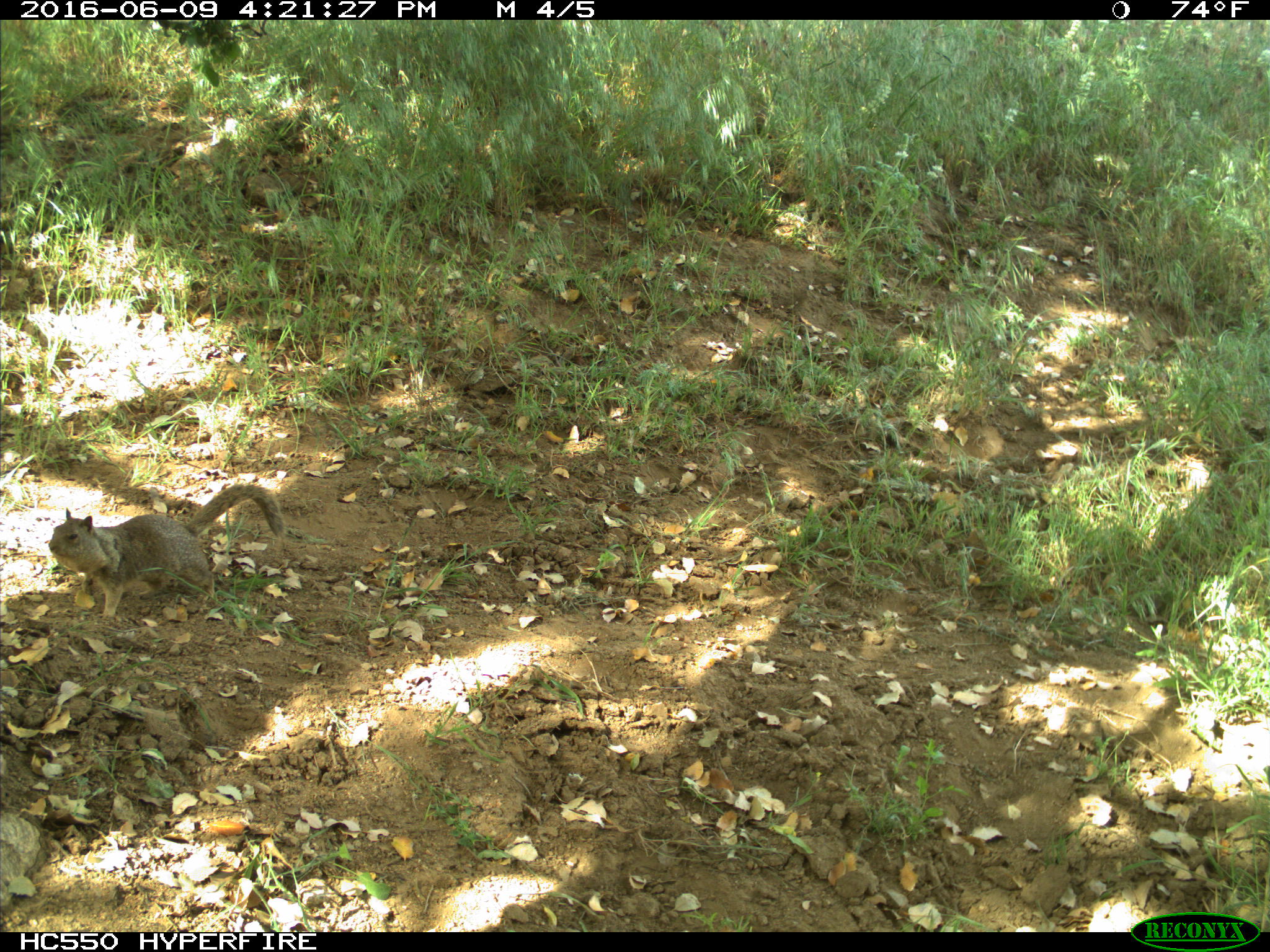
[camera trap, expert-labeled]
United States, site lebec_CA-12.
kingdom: Animalia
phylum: Chordata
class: Mammalia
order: Rodentia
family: Sciuridae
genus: Otospermophilus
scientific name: Otospermophilus beecheyi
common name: california ground squirrel